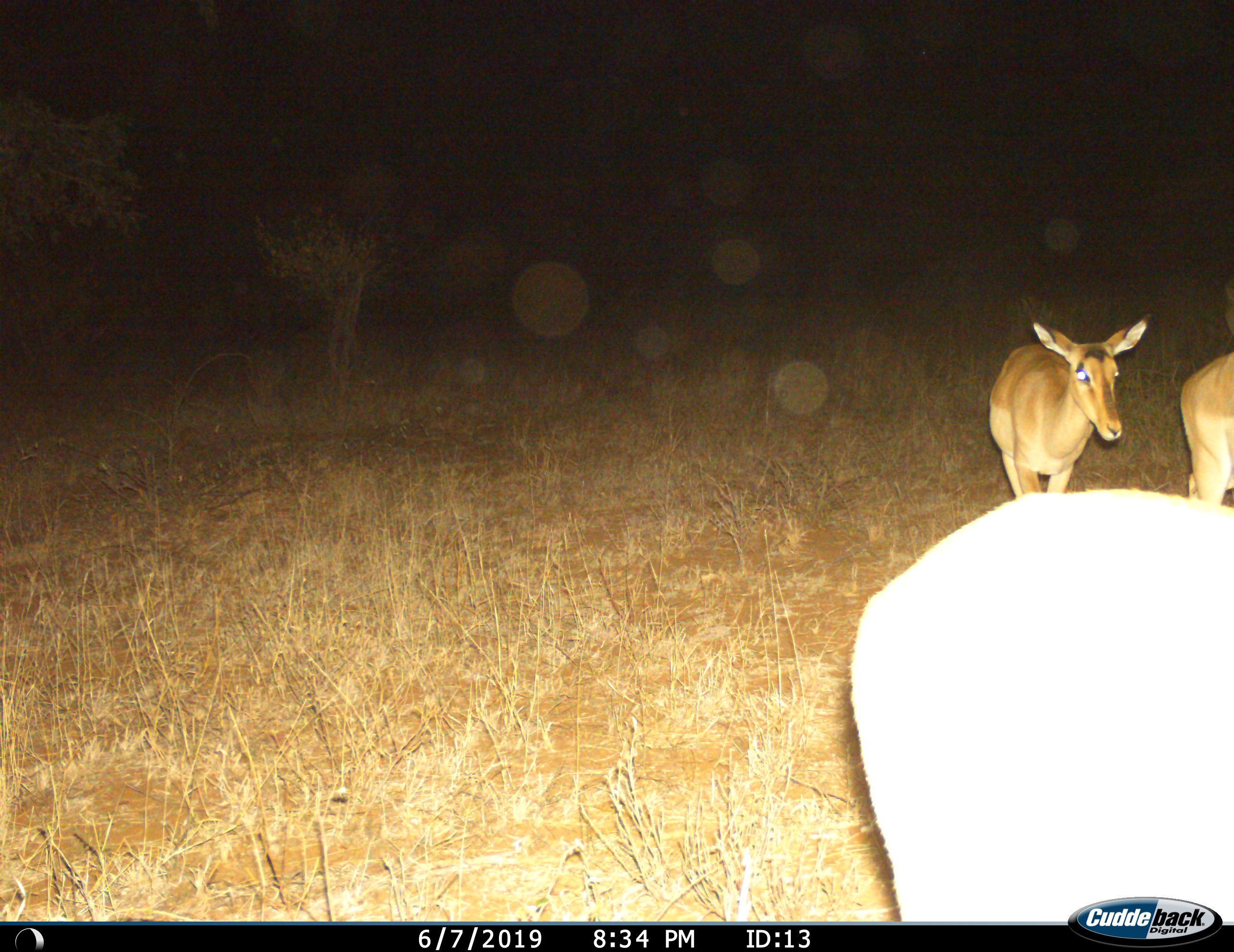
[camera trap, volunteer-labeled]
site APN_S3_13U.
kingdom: Animalia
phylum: Chordata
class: Mammalia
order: Artiodactyla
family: Bovidae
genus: Aepyceros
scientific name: Aepyceros melampus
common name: impala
Impala (Aepyceros melampus), count 3. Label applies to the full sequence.